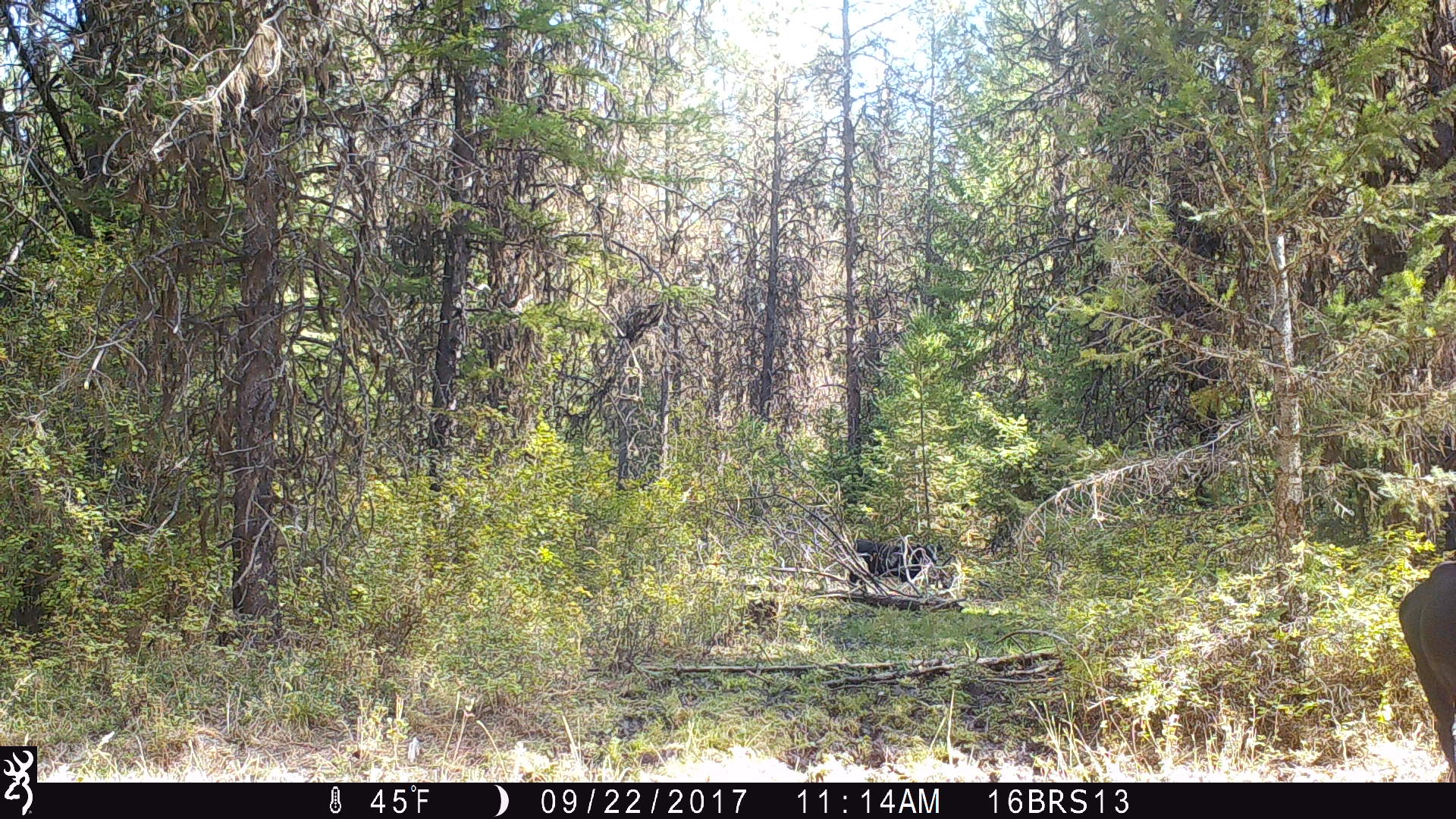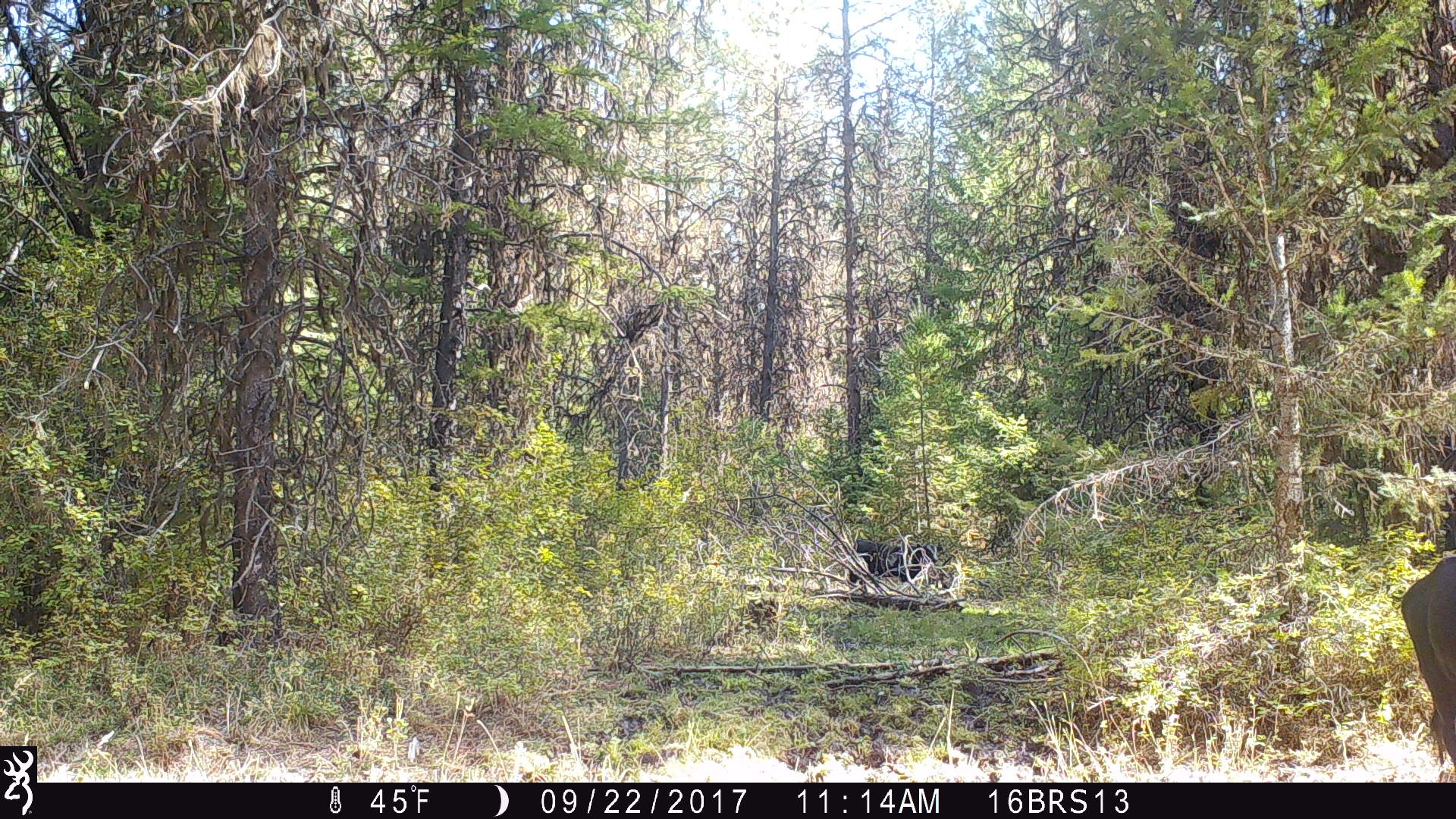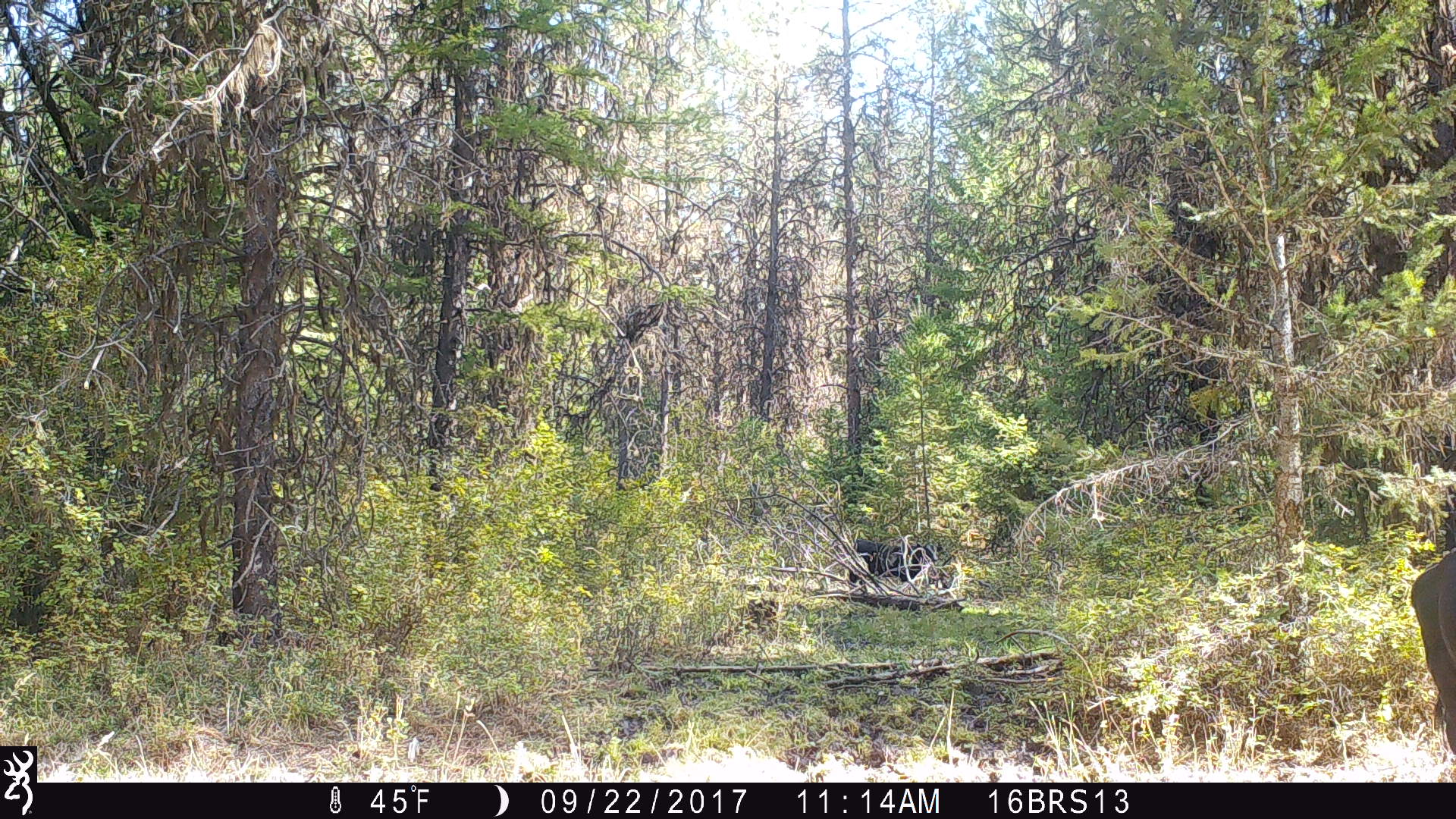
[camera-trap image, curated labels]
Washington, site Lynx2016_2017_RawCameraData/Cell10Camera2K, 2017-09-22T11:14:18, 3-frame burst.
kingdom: Animalia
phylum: Chordata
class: Mammalia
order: Artiodactyla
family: Bovidae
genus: Bos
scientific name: Bos taurus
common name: domestic cattle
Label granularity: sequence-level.